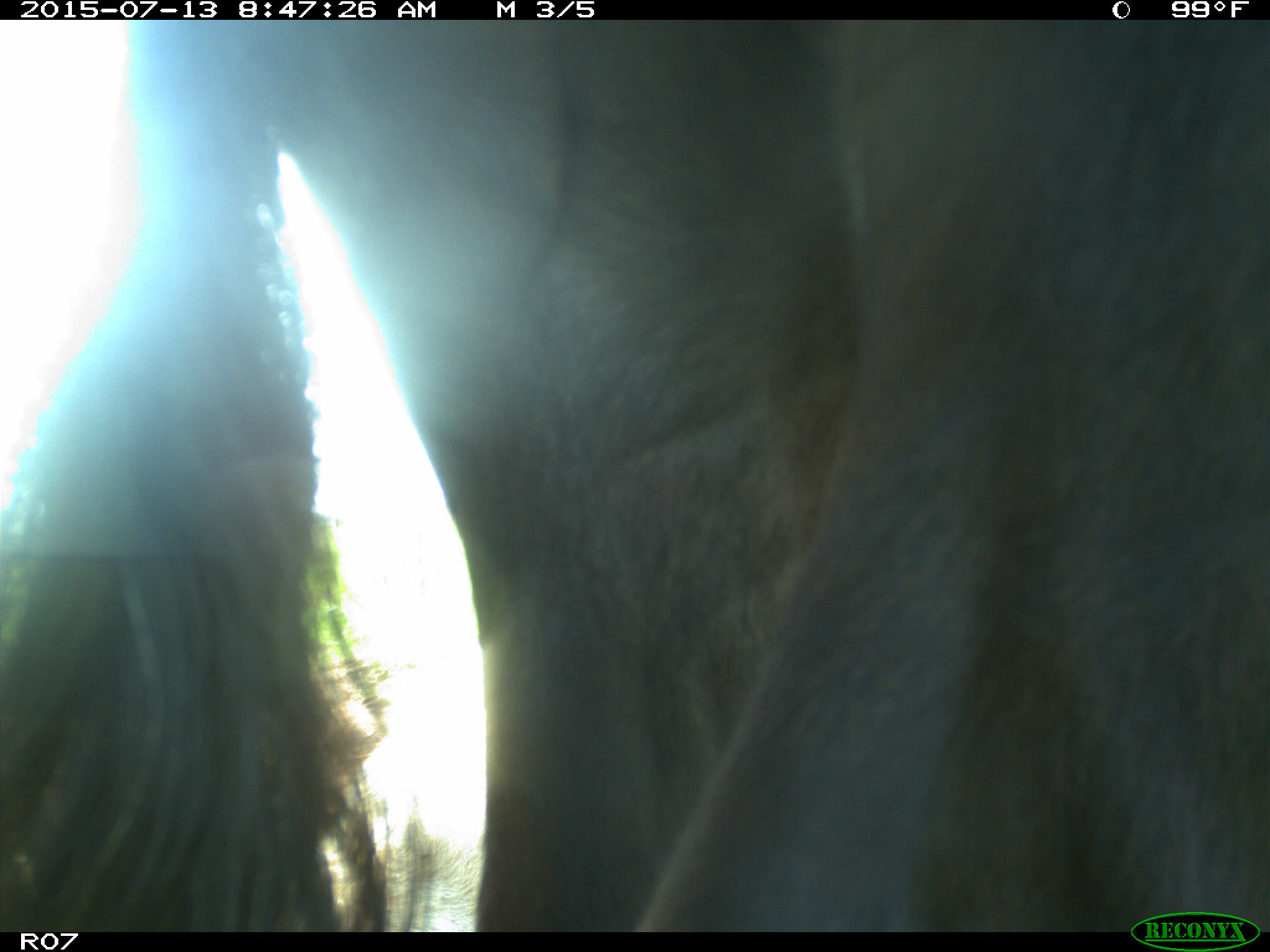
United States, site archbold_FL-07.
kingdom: Animalia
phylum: Chordata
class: Mammalia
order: Artiodactyla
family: Bovidae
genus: Bos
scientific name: Bos taurus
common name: domestic cow